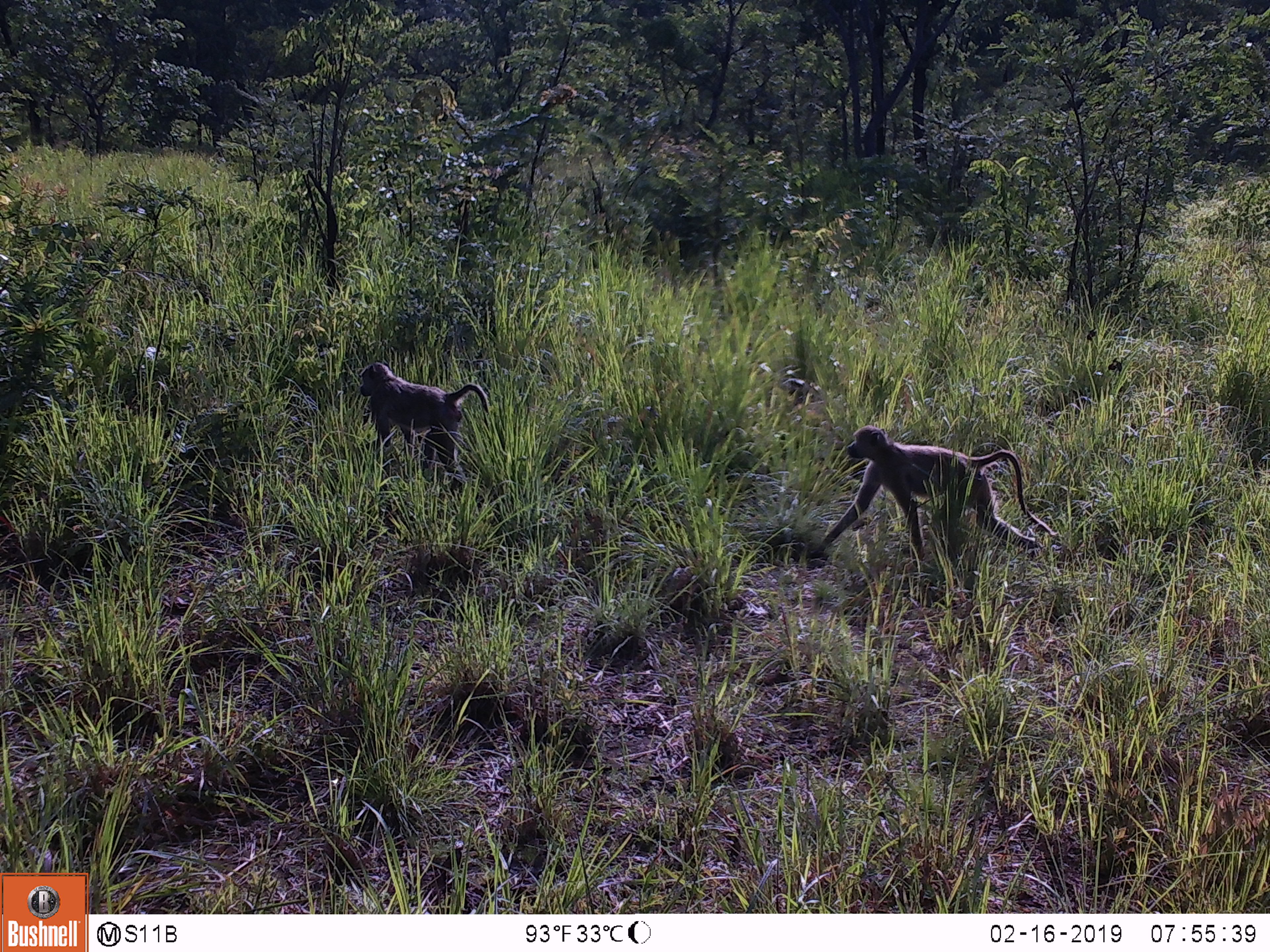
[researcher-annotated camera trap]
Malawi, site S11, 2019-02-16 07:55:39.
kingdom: Animalia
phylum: Chordata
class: Mammalia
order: Primates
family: Cercopithecidae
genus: Papio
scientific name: Papio cynocephalus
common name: yellow baboon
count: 2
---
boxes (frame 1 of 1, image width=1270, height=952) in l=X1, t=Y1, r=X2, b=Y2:
yellow baboon: l=814, t=420, r=1069, b=583; l=356, t=363, r=497, b=484